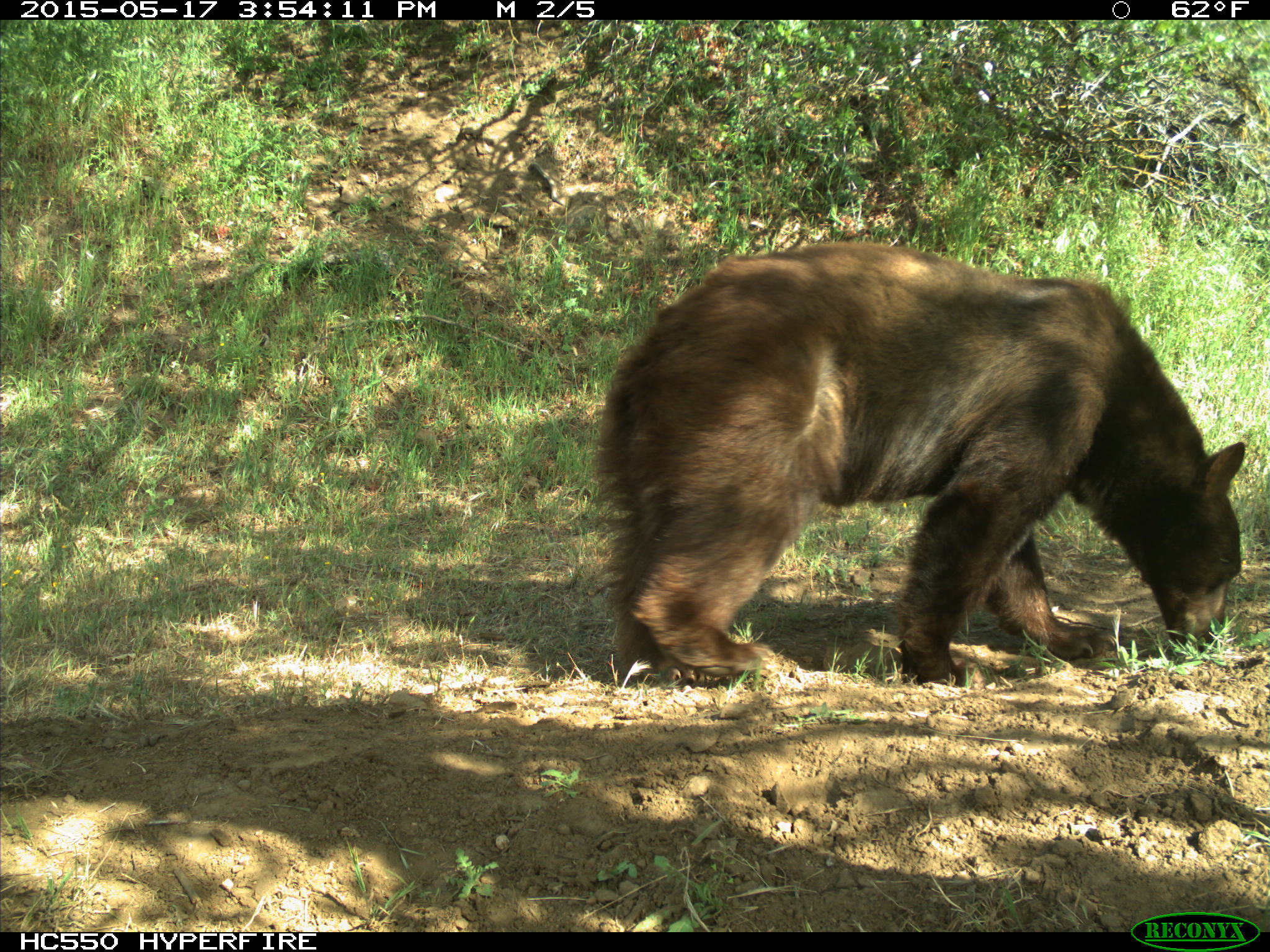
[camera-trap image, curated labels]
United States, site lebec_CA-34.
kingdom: Animalia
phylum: Chordata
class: Mammalia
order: Carnivora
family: Ursidae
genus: Ursus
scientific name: Ursus americanus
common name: american black bear